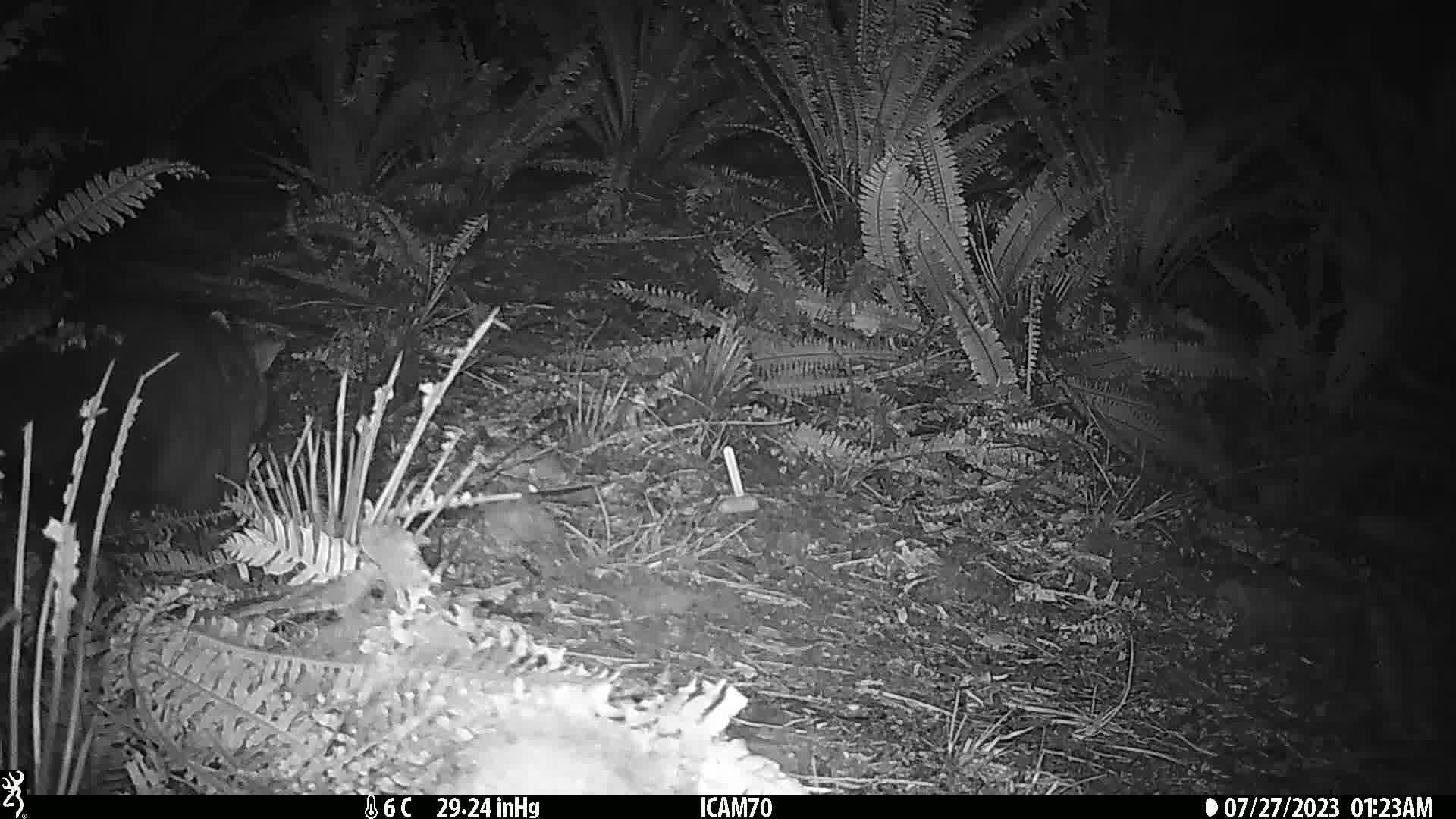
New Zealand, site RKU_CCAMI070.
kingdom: Animalia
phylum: Chordata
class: Mammalia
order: Diprotodontia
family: Phalangeridae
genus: Trichosurus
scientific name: Trichosurus vulpecula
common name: common brushtail possum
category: possum